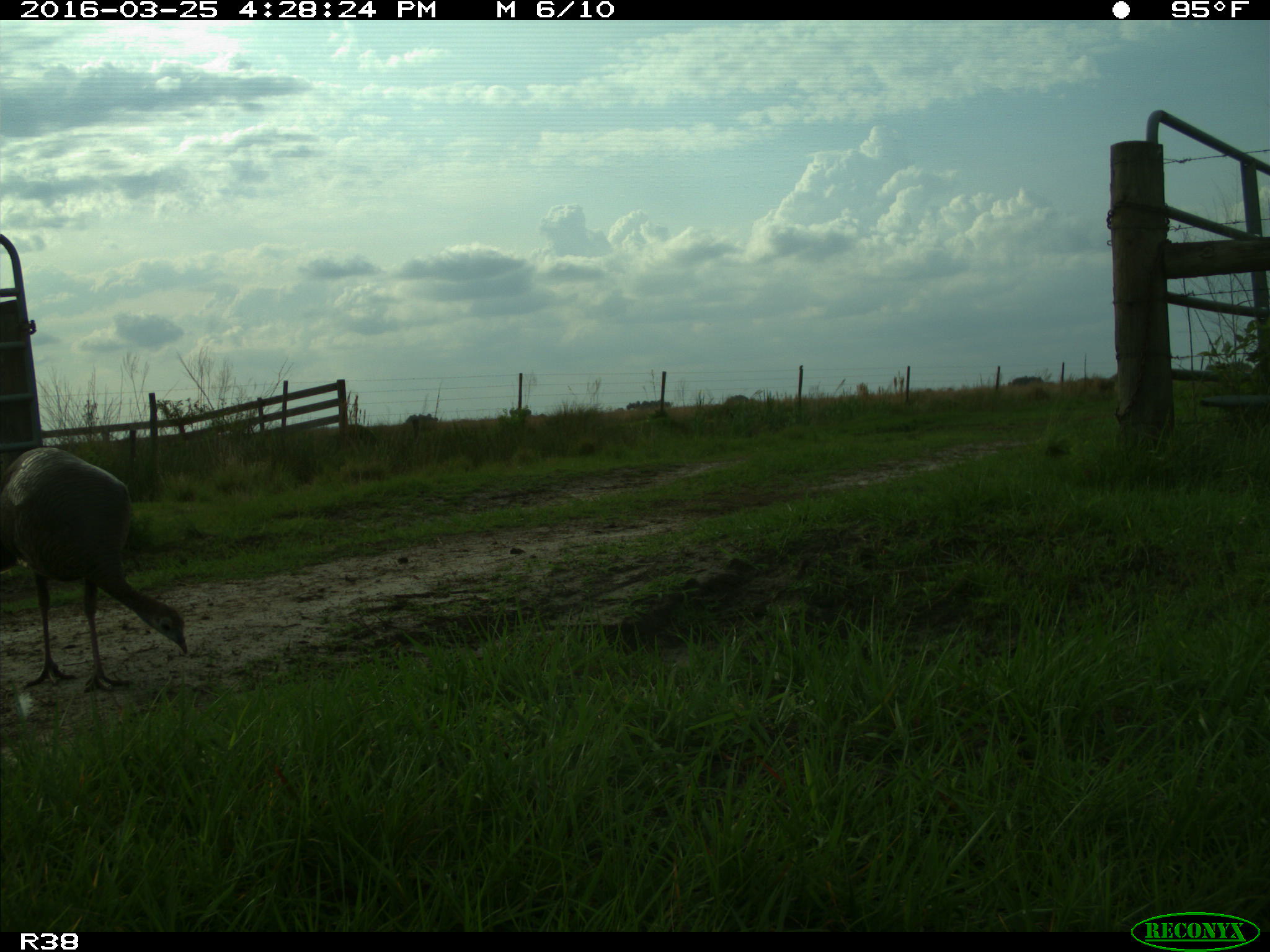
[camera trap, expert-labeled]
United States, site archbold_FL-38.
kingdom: Animalia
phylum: Chordata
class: Aves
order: Galliformes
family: Phasianidae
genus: Meleagris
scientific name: Meleagris gallopavo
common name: wild turkey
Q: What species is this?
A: Meleagris gallopavo (wild turkey).